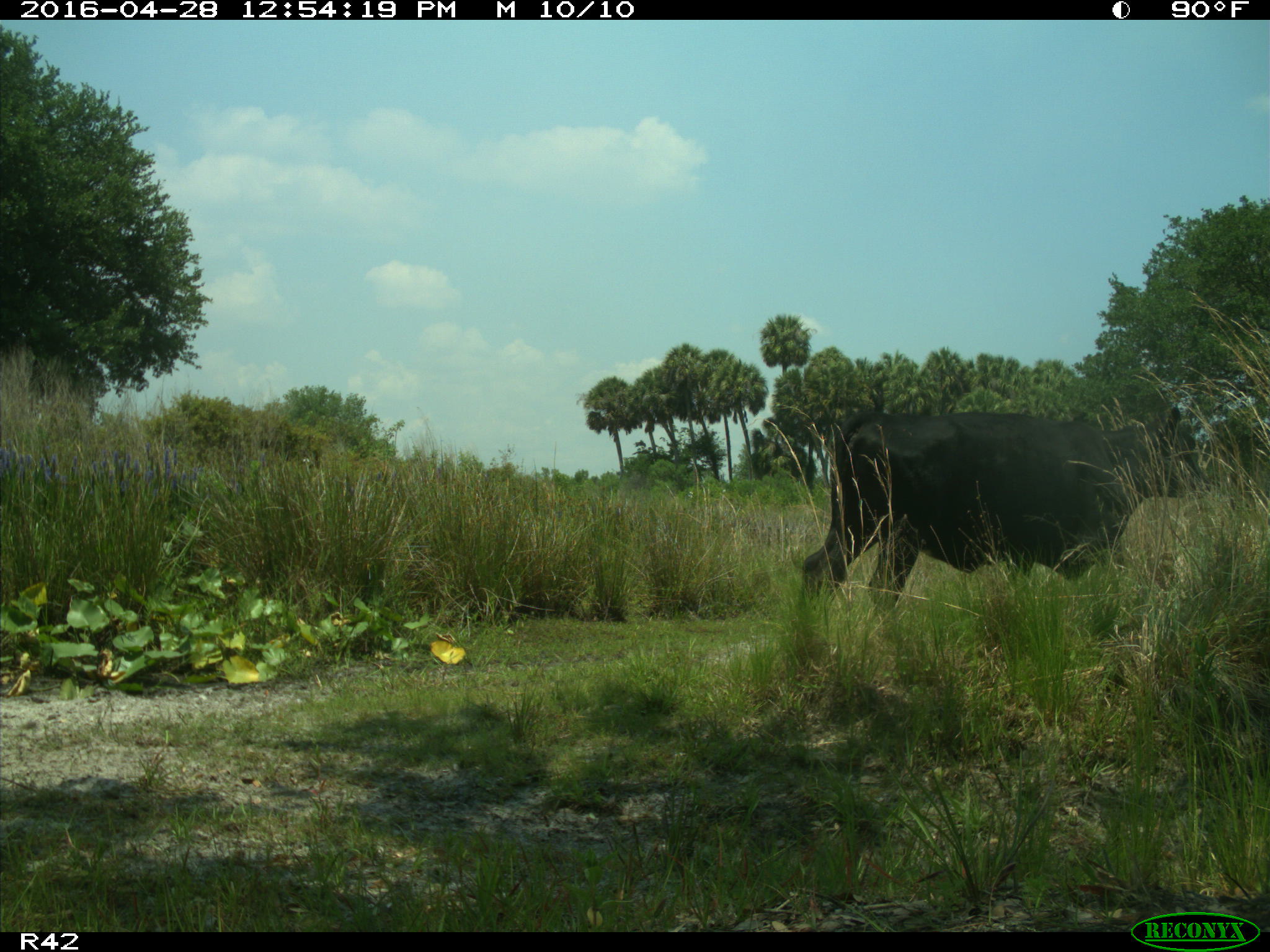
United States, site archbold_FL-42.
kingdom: Animalia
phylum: Chordata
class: Mammalia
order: Artiodactyla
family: Bovidae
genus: Bos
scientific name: Bos taurus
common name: domestic cow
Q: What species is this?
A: Bos taurus (domestic cow).